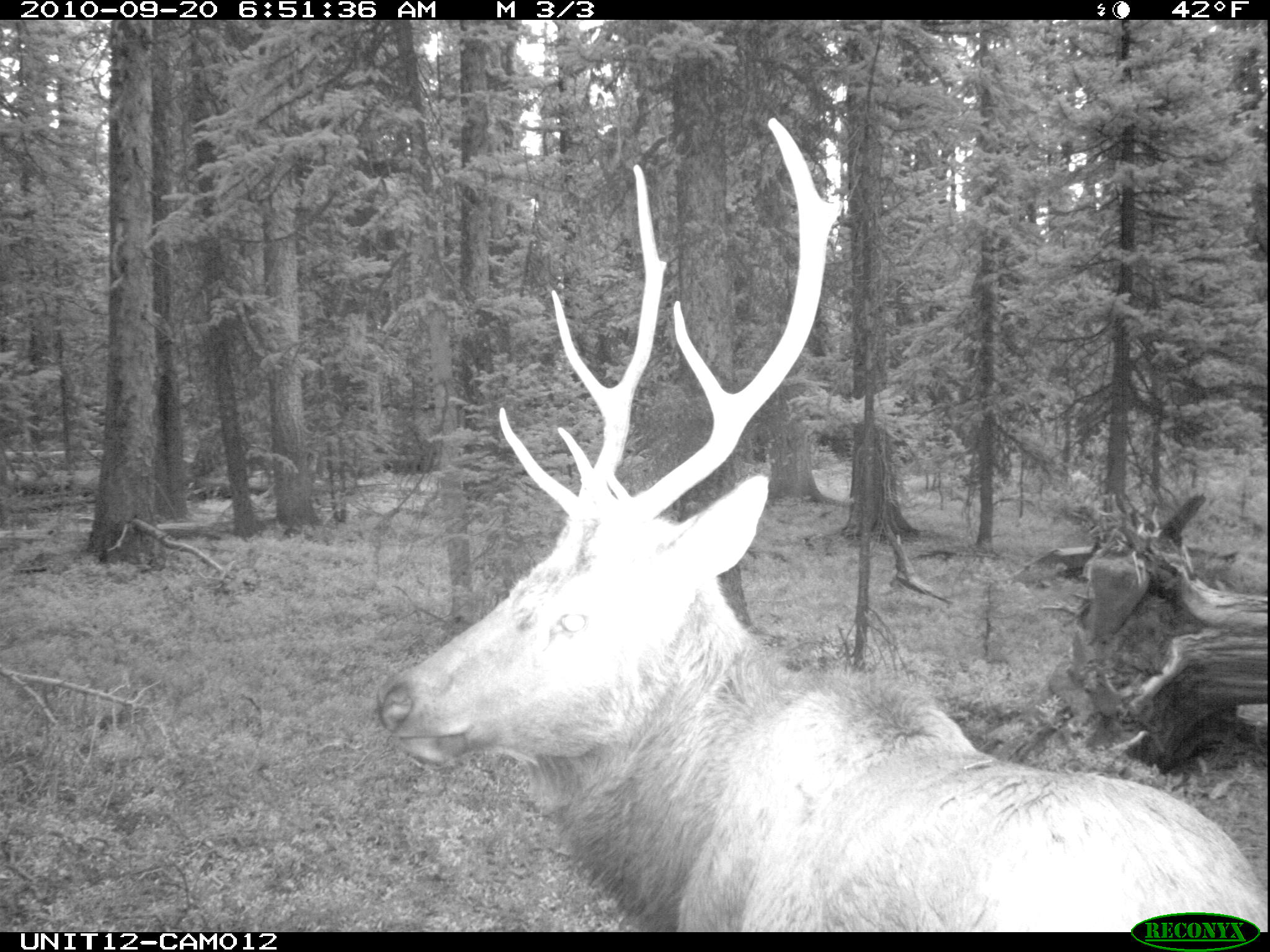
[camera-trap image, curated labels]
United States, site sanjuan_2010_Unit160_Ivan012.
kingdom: Animalia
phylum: Chordata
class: Mammalia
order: Artiodactyla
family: Cervidae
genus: Cervus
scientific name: Cervus elaphus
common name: red deer